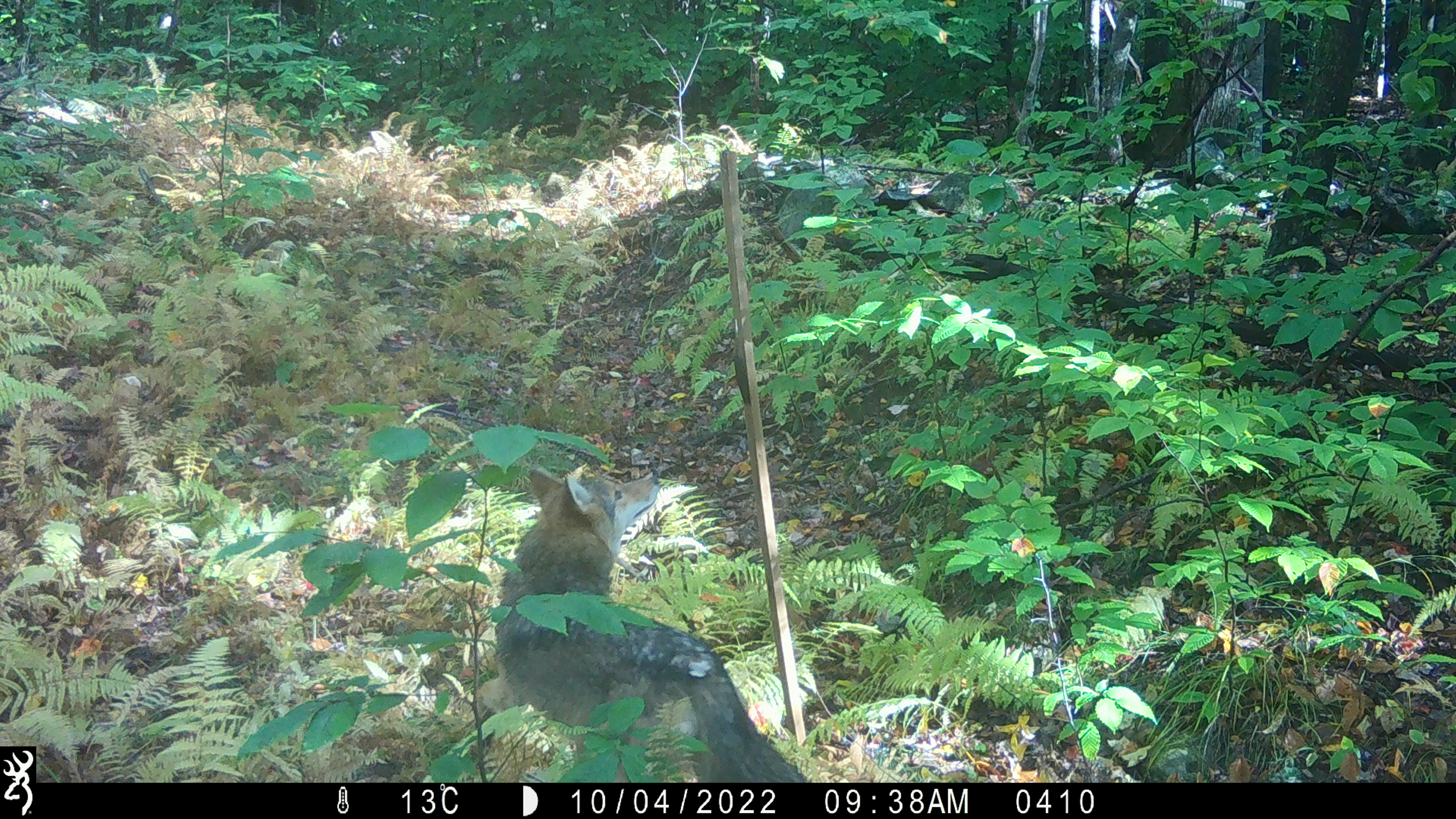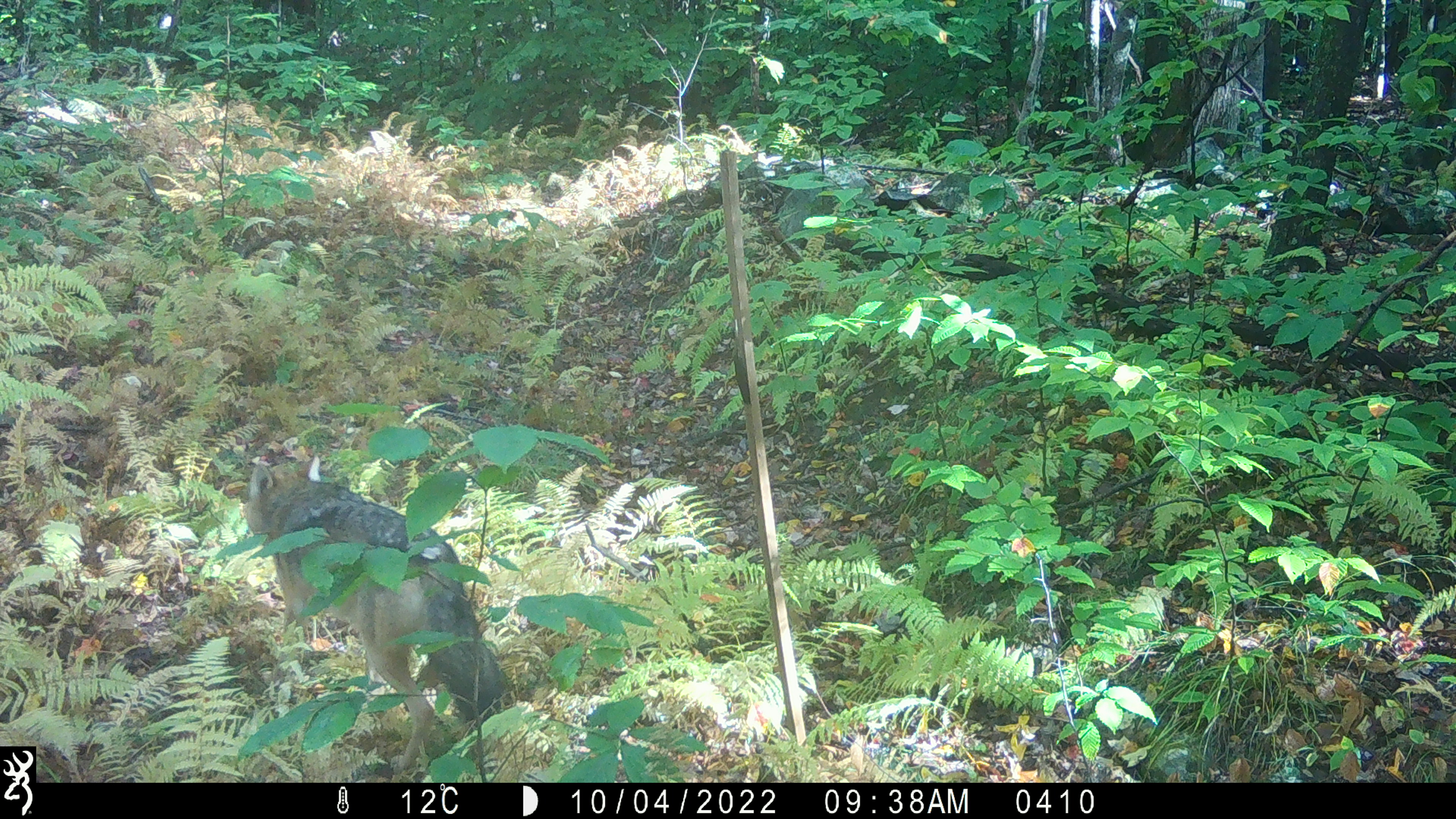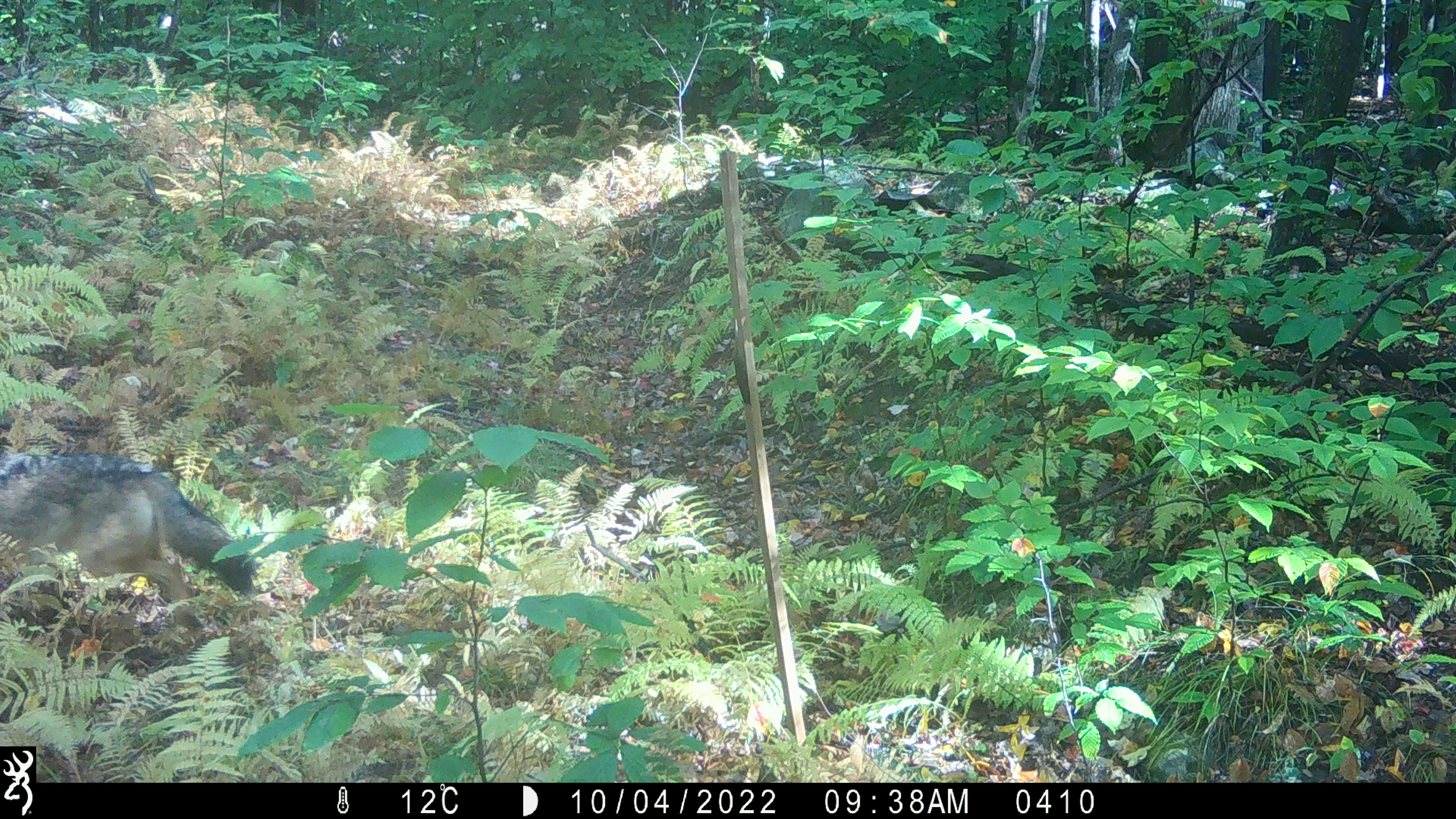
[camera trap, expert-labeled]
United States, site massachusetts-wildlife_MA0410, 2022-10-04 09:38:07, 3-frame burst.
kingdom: Animalia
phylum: Chordata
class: Mammalia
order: Carnivora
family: Canidae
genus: Canis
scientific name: Canis latrans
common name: coyote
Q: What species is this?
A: Coyote (Canis latrans).